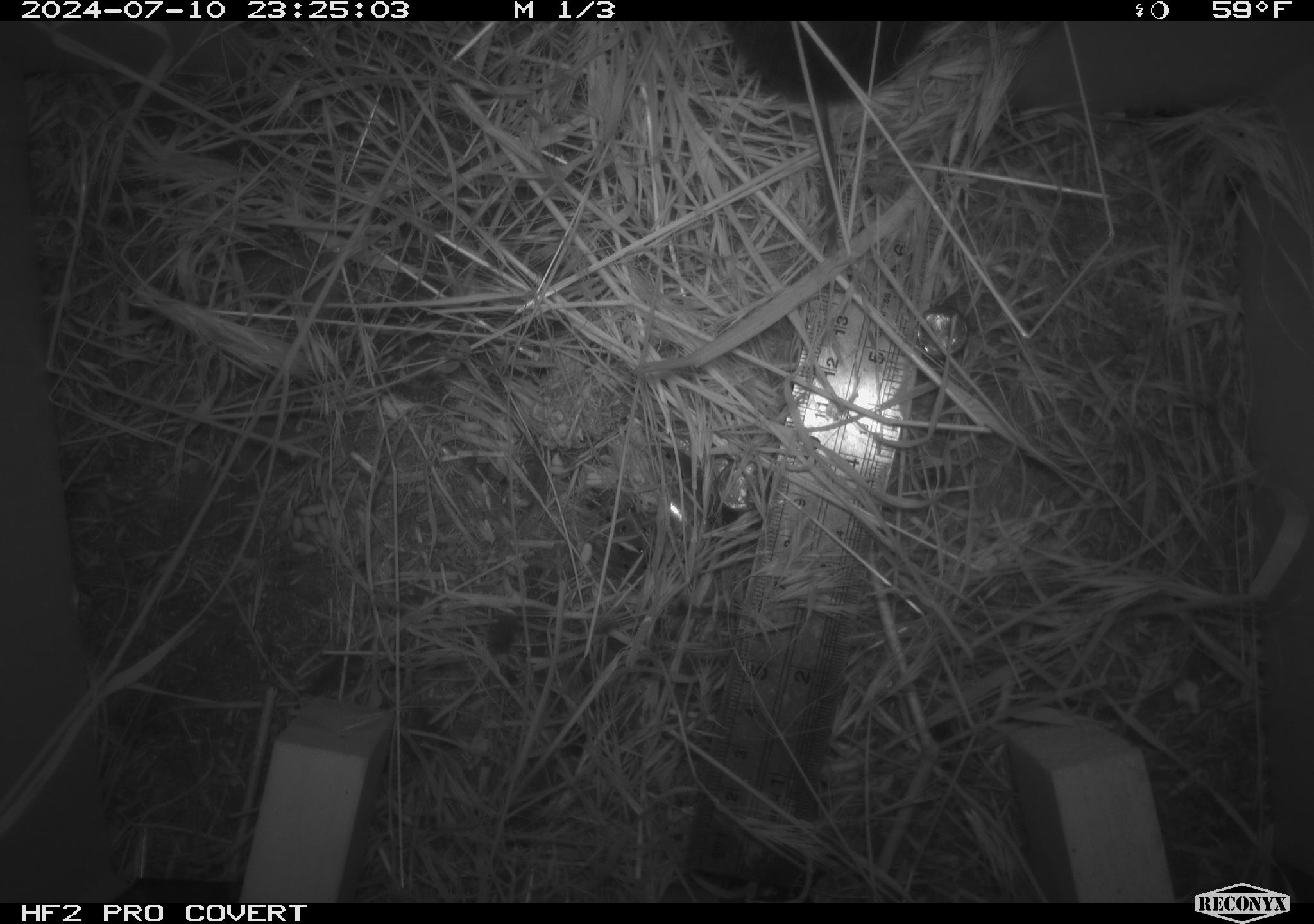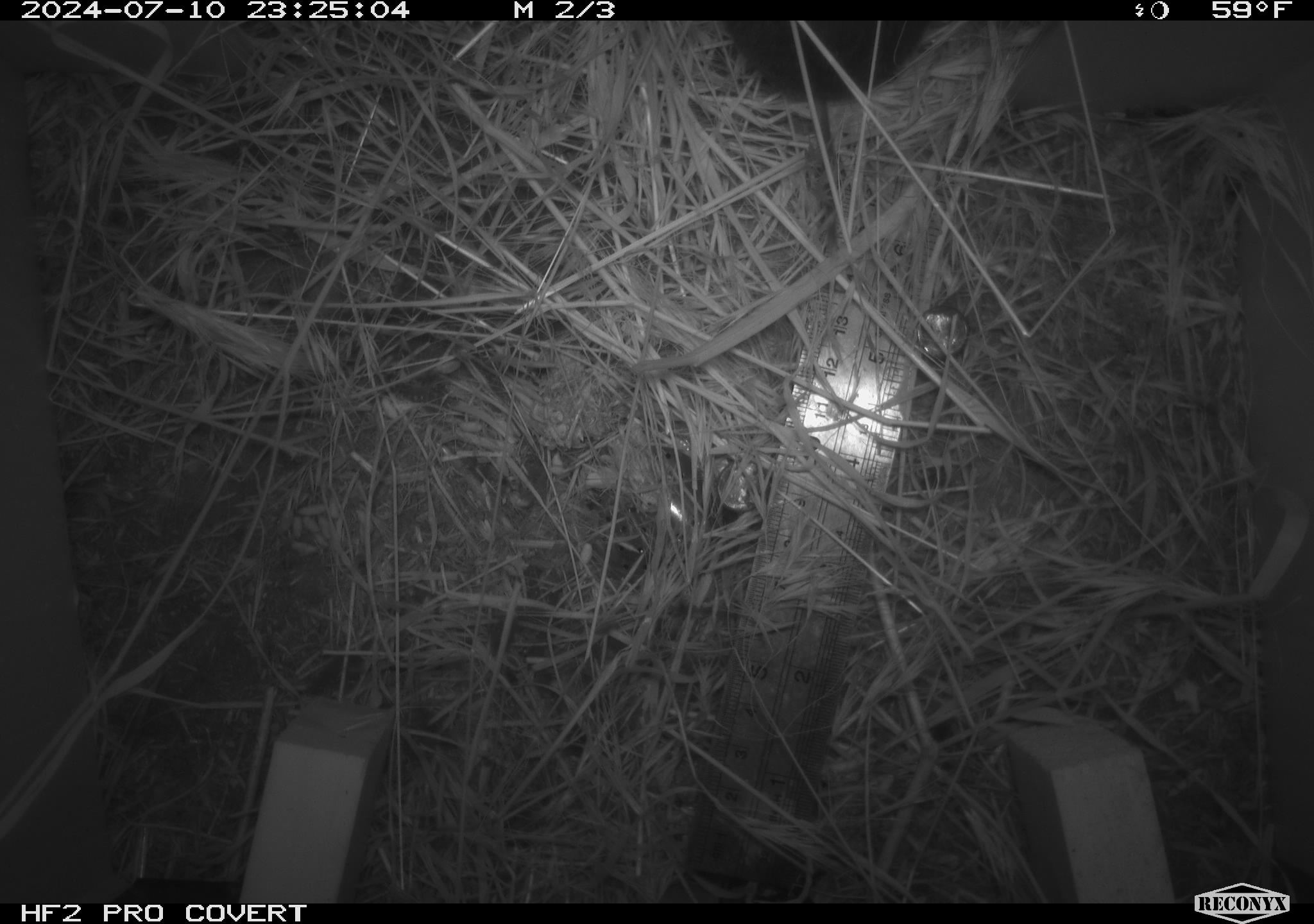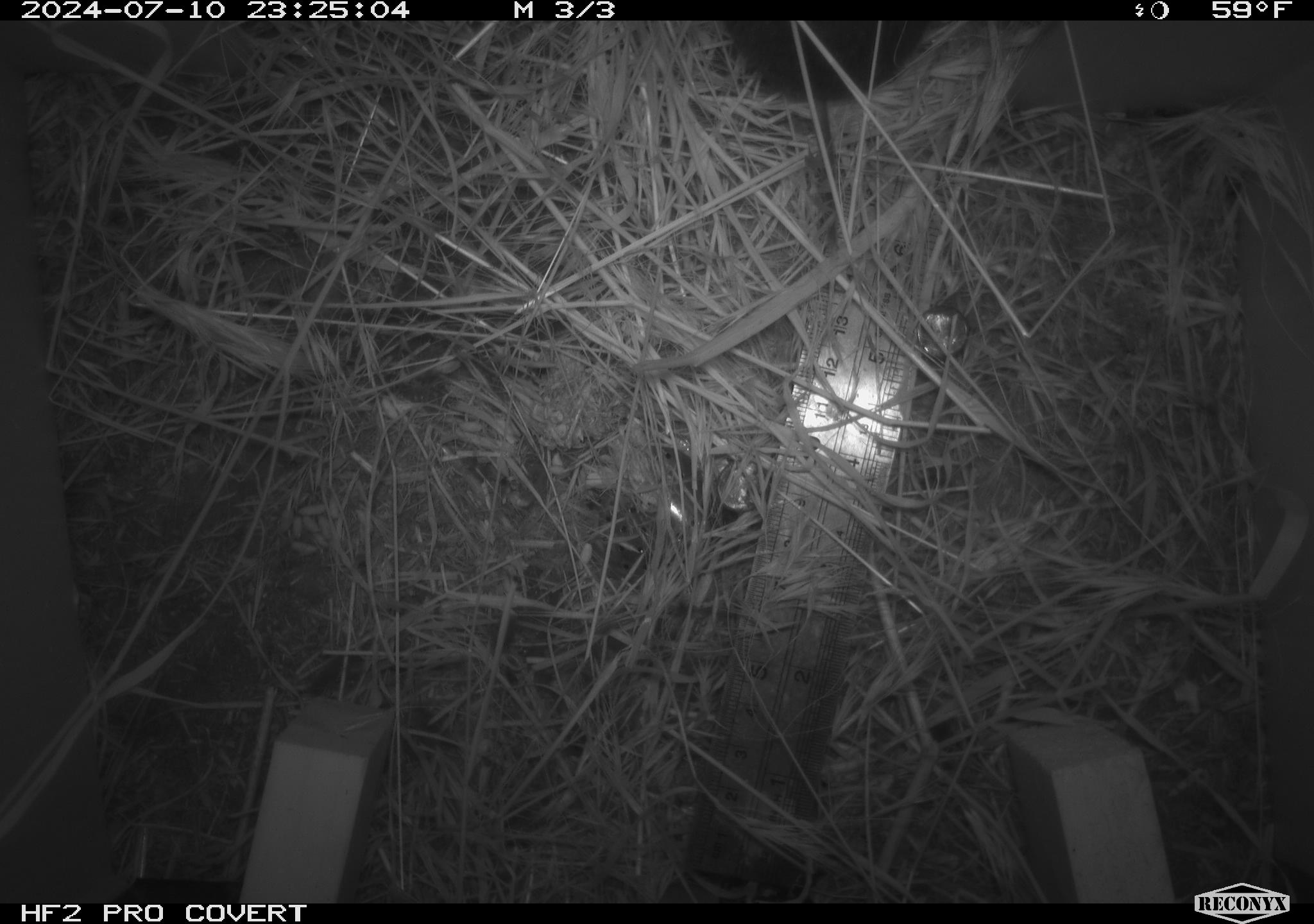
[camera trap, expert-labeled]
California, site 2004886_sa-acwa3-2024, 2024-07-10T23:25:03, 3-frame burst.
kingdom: Animalia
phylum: Chordata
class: Mammalia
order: Rodentia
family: Cricetidae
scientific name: Arvicolinae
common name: voles, lemmings, and muskrats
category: arvicolinae subfamily